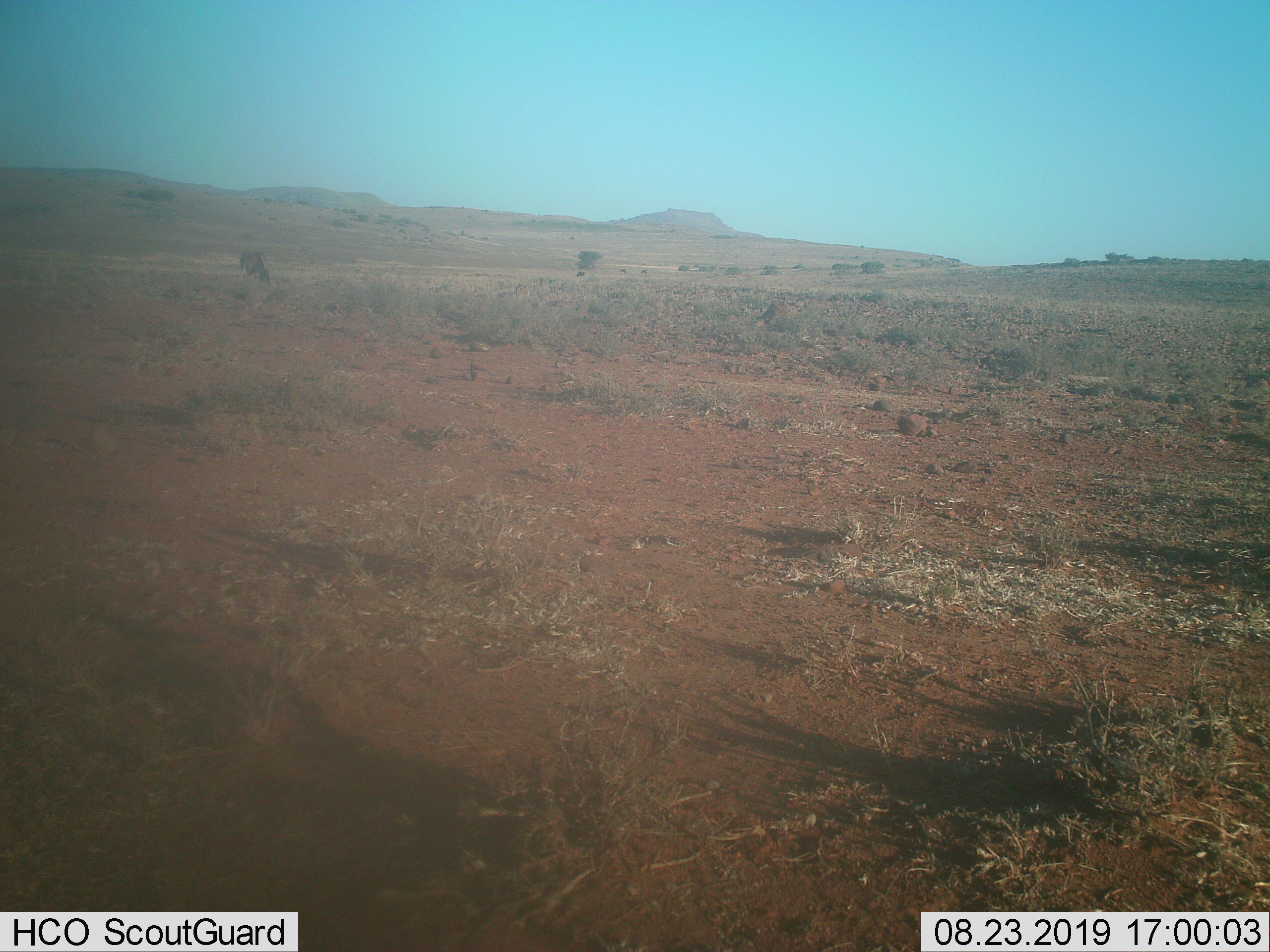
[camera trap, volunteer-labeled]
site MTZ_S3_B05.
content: unidentified animal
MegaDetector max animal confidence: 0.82